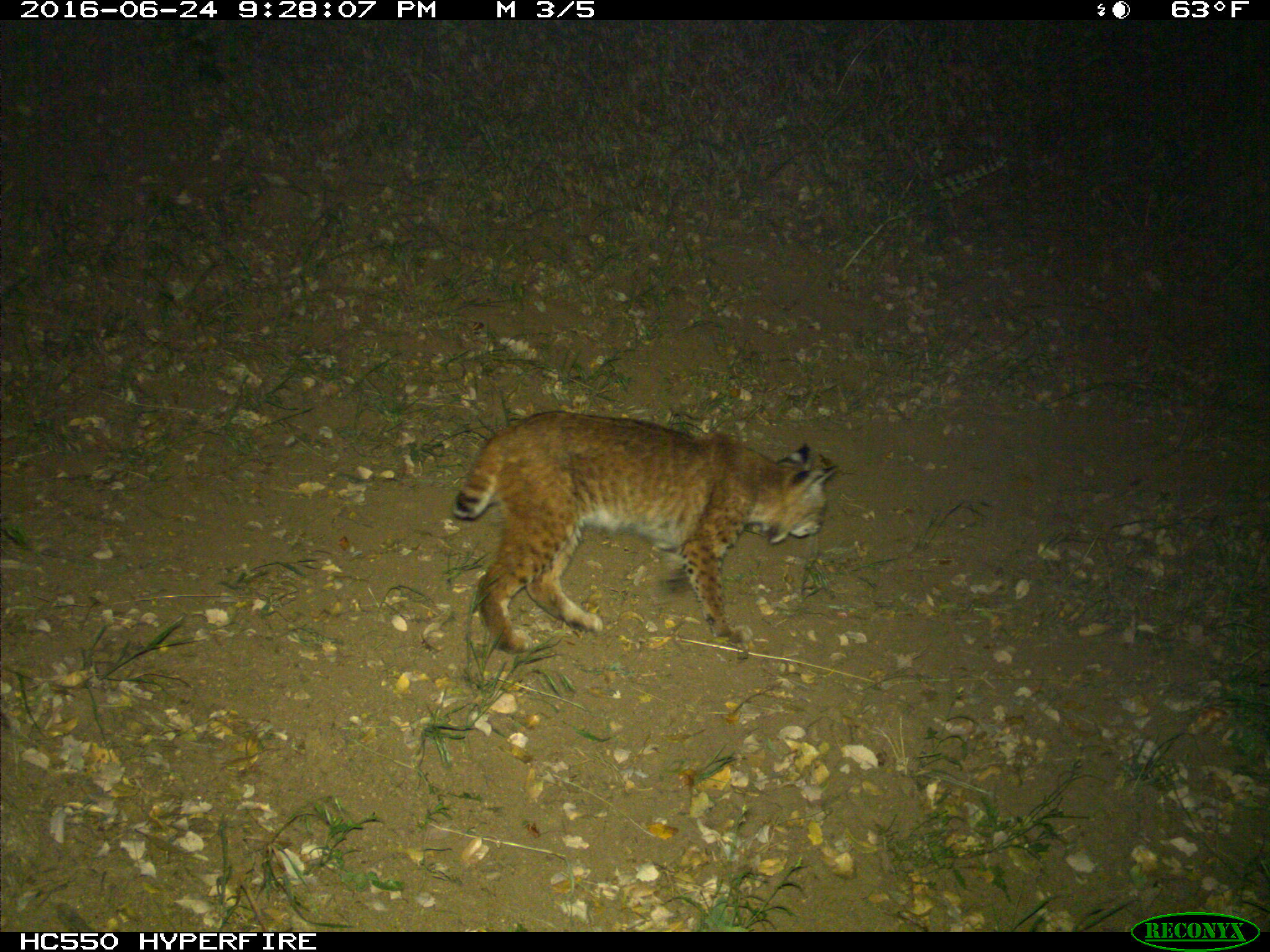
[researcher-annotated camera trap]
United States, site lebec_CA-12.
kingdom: Animalia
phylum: Chordata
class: Mammalia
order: Carnivora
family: Felidae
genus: Lynx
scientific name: Lynx rufus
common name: bobcat